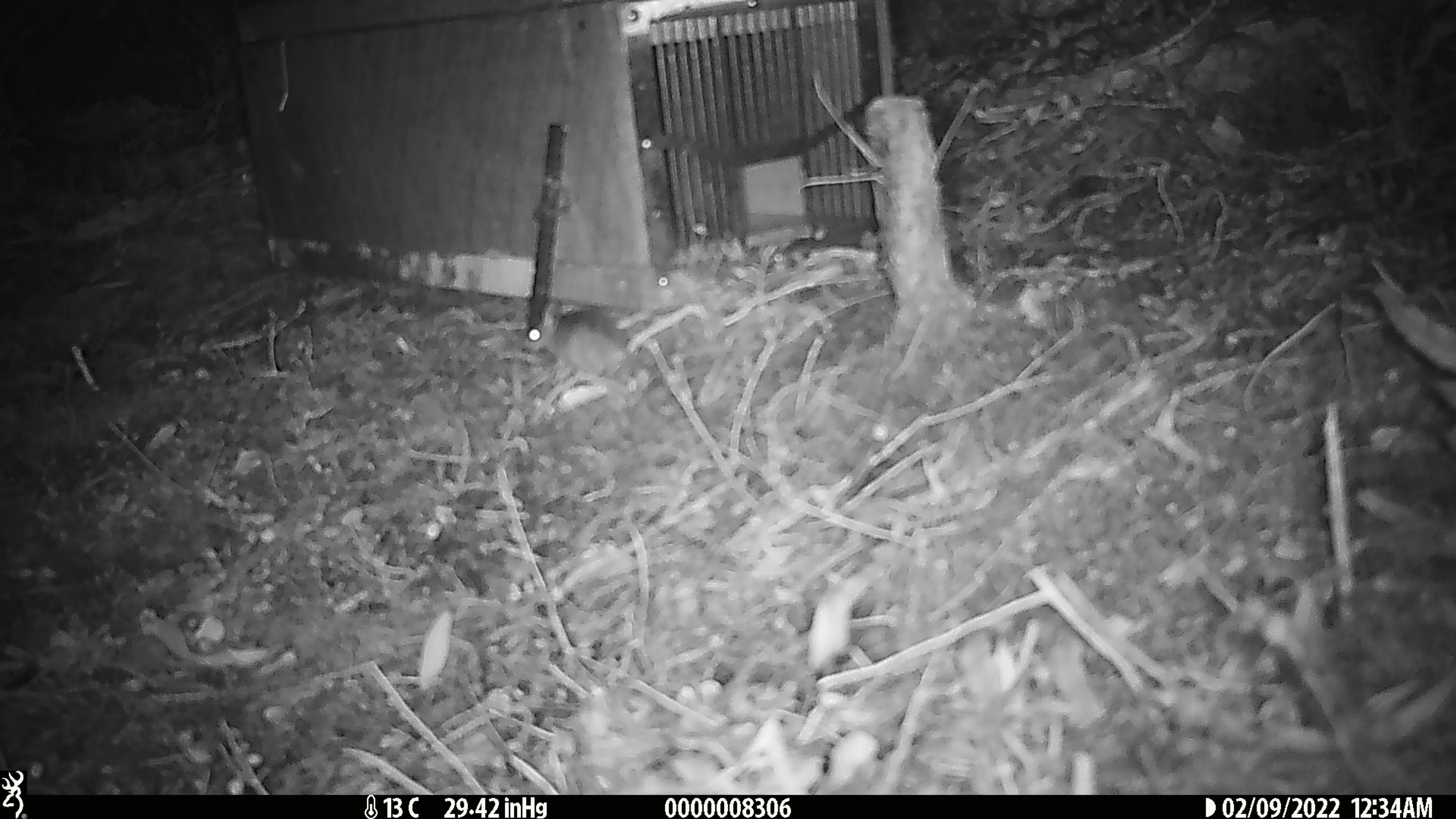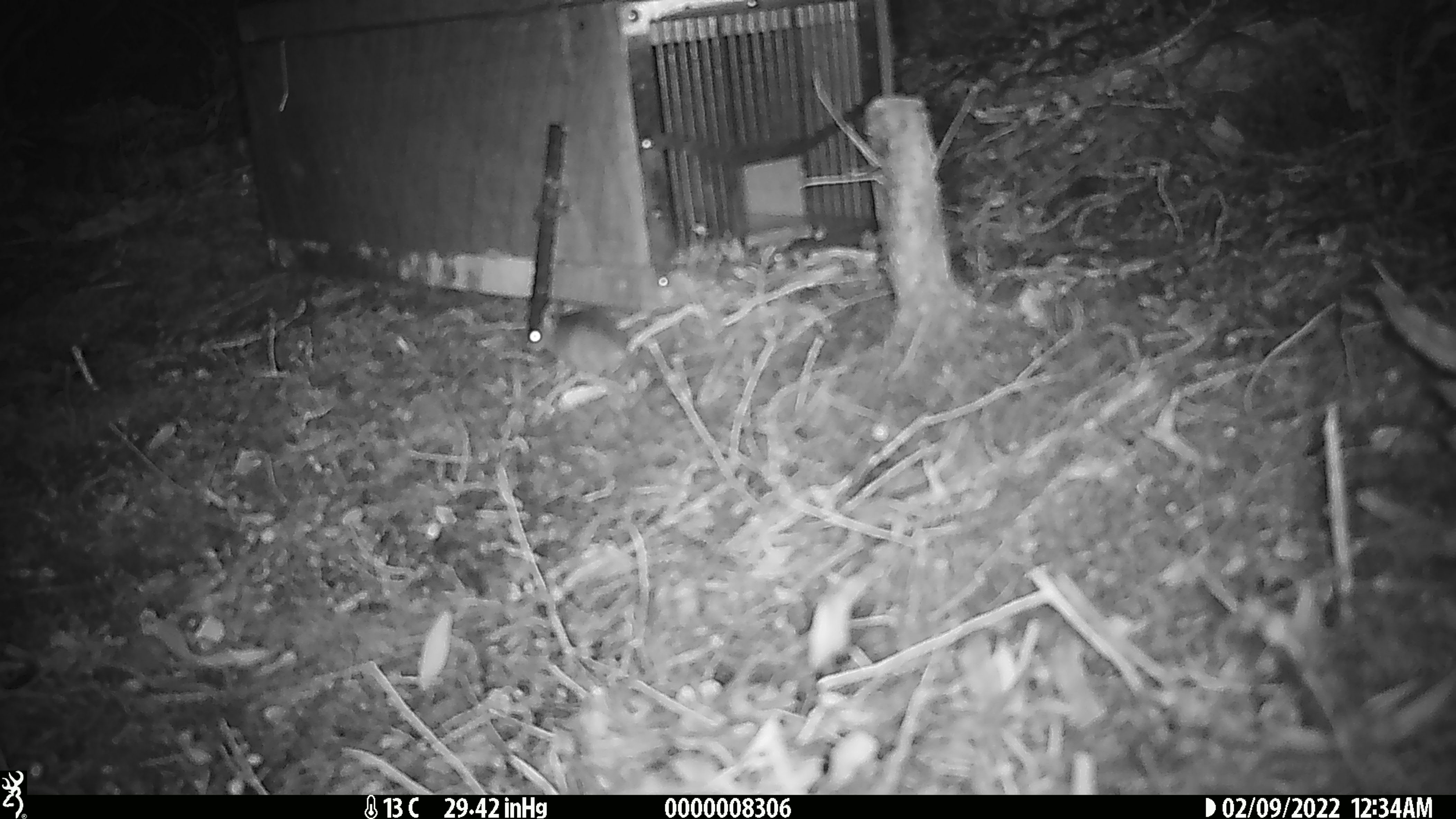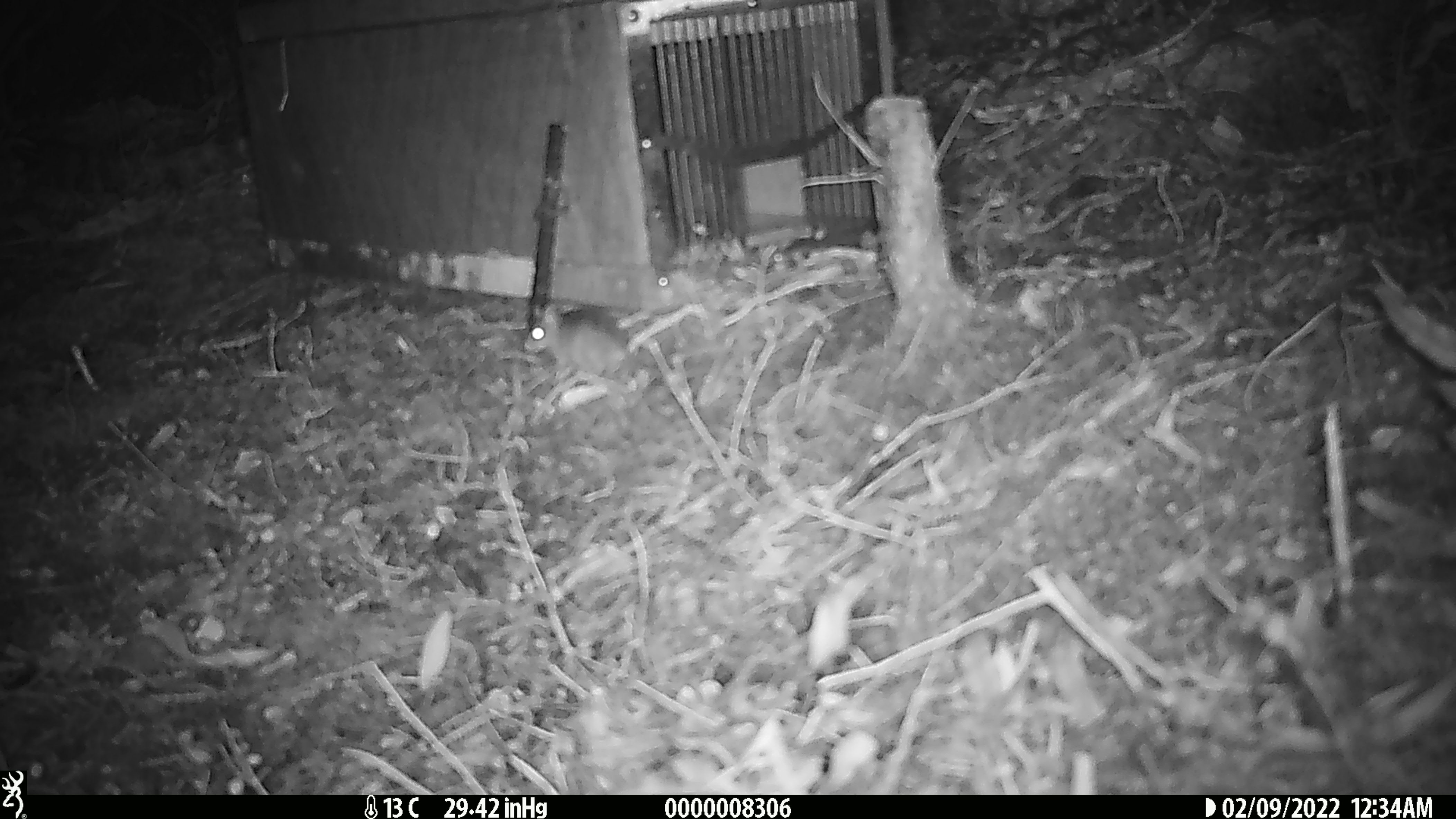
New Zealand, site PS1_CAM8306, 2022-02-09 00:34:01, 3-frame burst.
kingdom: Animalia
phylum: Chordata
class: Mammalia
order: Rodentia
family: Muridae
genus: Mus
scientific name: Mus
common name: mouse